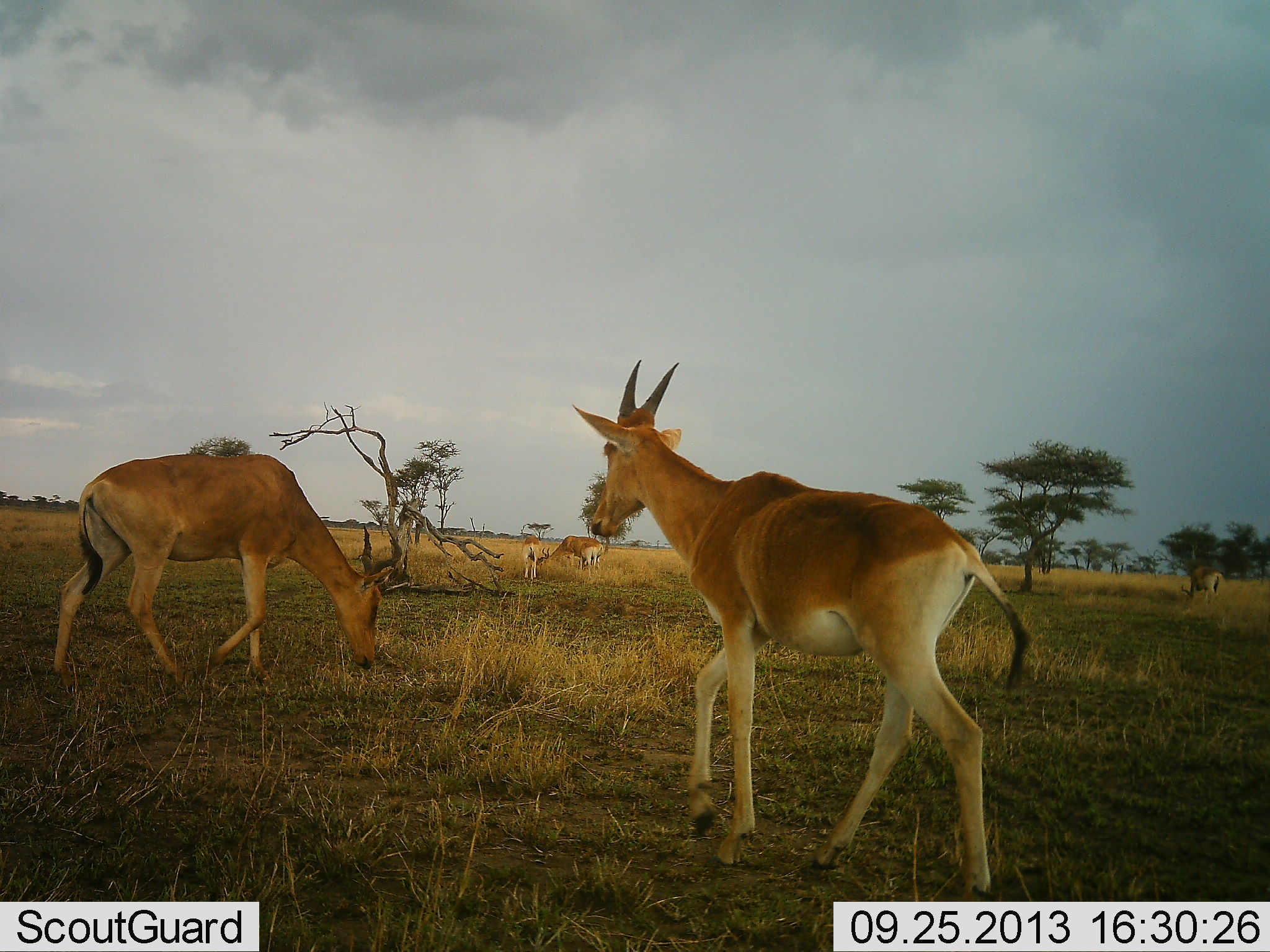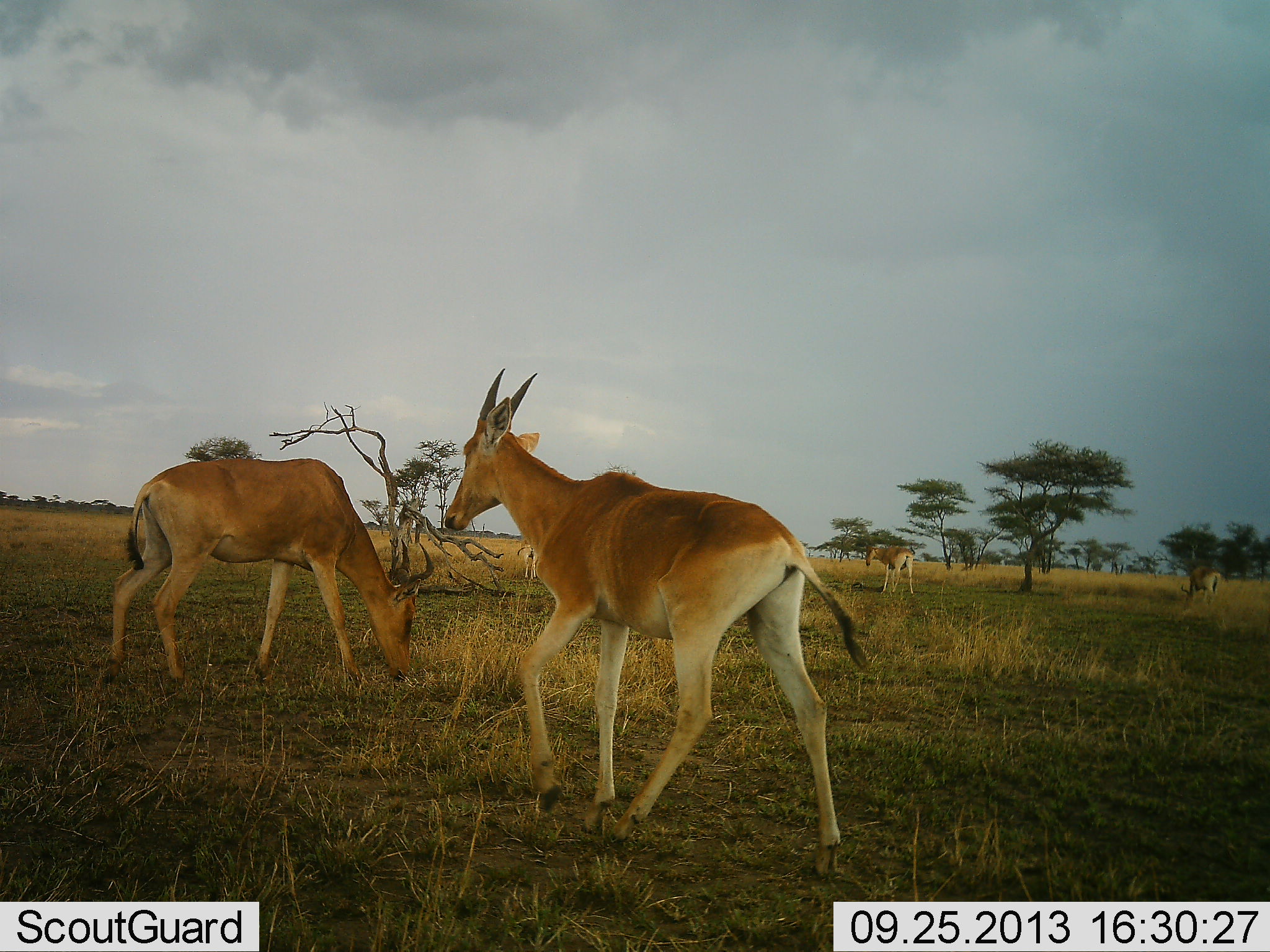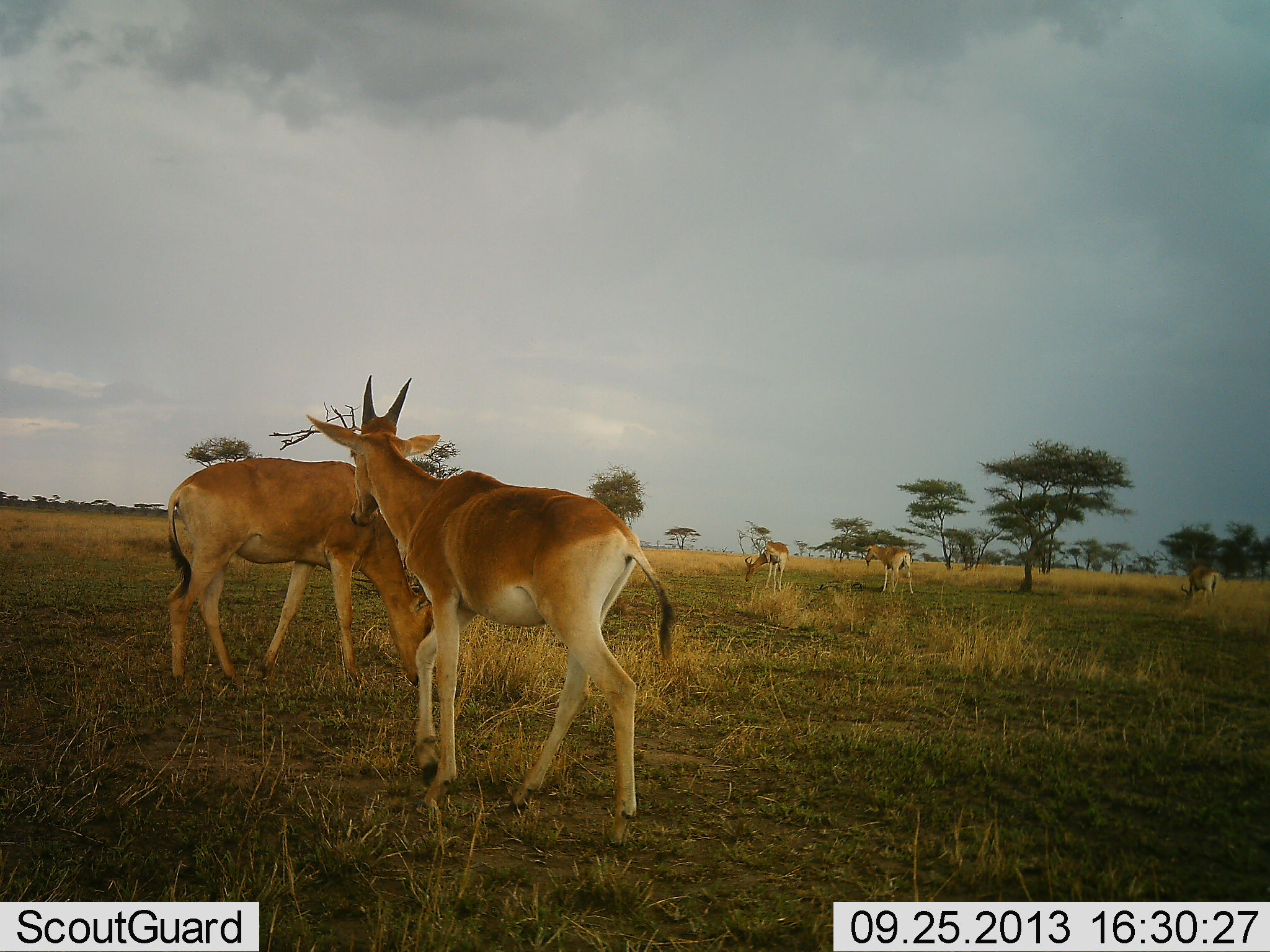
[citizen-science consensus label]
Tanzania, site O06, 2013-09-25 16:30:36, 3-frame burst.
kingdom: Animalia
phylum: Chordata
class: Mammalia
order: Artiodactyla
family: Bovidae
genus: Alcelaphus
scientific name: Alcelaphus buselaphus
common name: hartebeest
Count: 6.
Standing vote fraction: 20%.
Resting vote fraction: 0%.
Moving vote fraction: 100%.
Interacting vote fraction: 0%.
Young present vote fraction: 10%.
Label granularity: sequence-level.